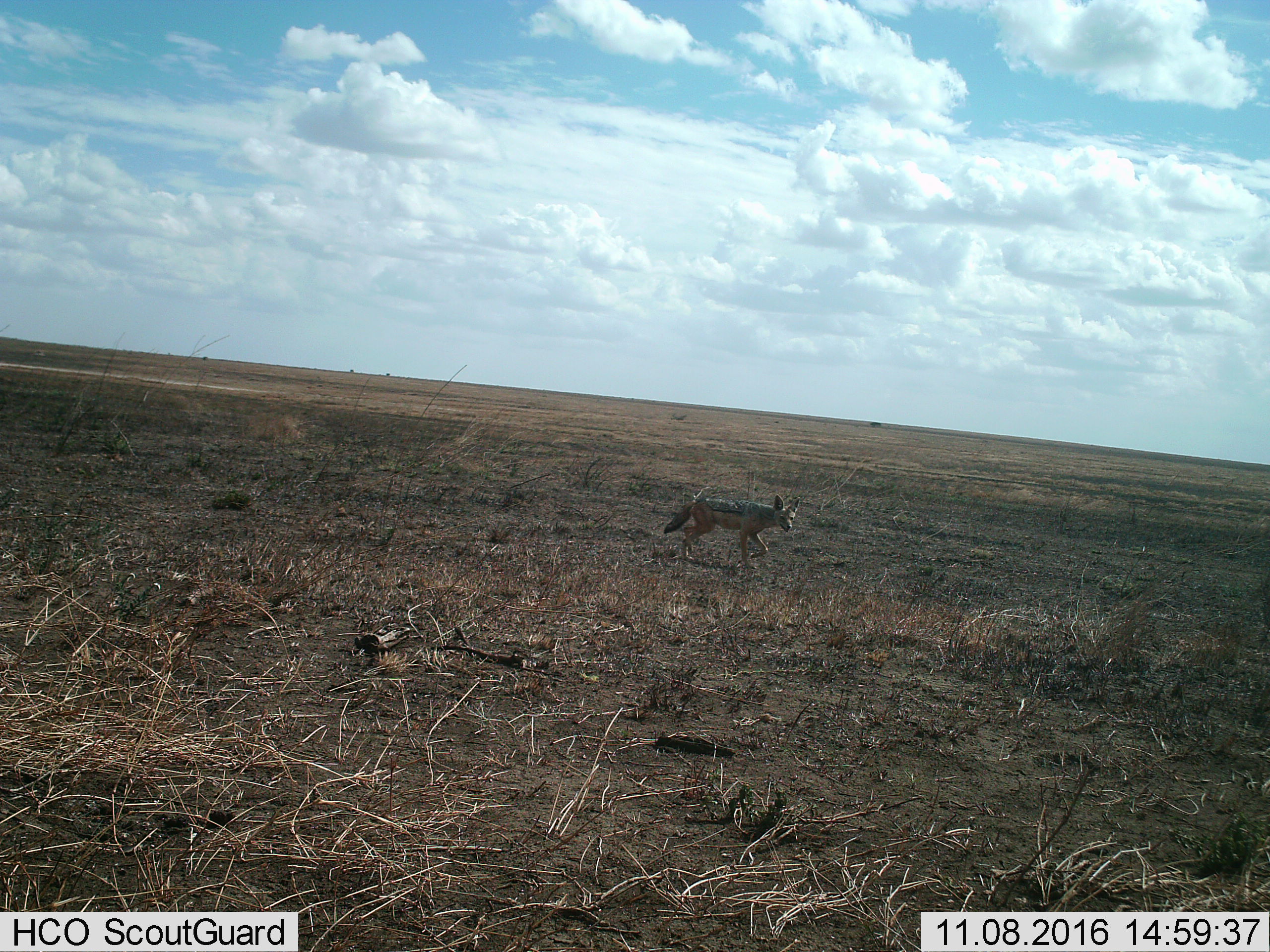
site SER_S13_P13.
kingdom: Animalia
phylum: Chordata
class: Mammalia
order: Carnivora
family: Canidae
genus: Lupulella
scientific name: Lupulella mesomelas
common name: black-backed jackal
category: jackalblackbacked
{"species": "jackalblackbacked (black-backed jackal) (Lupulella mesomelas)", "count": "1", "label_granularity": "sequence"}